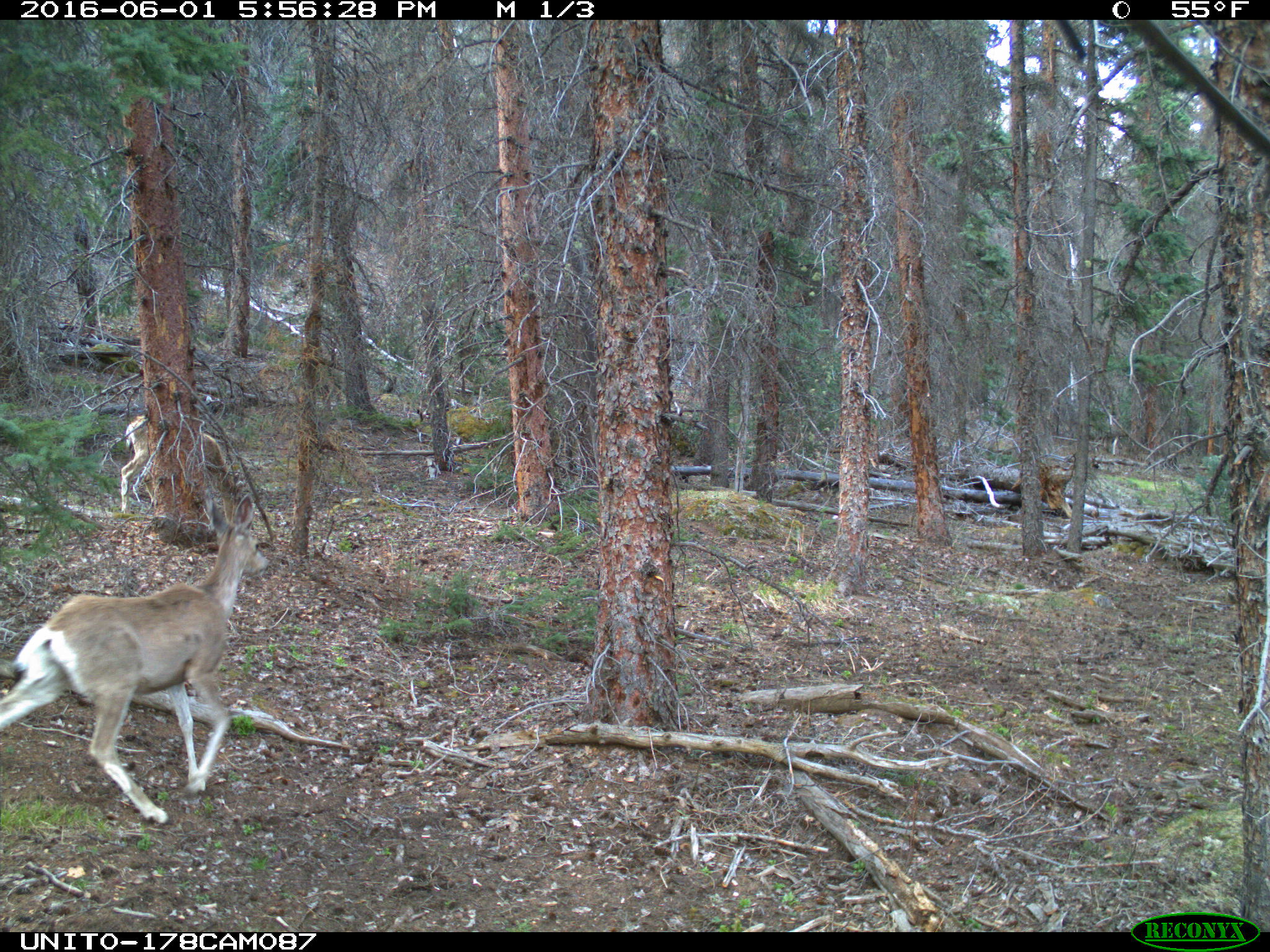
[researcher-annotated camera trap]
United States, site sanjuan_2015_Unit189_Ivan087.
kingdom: Animalia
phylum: Chordata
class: Mammalia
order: Artiodactyla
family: Cervidae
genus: Odocoileus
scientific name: Odocoileus hemionus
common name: mule deer